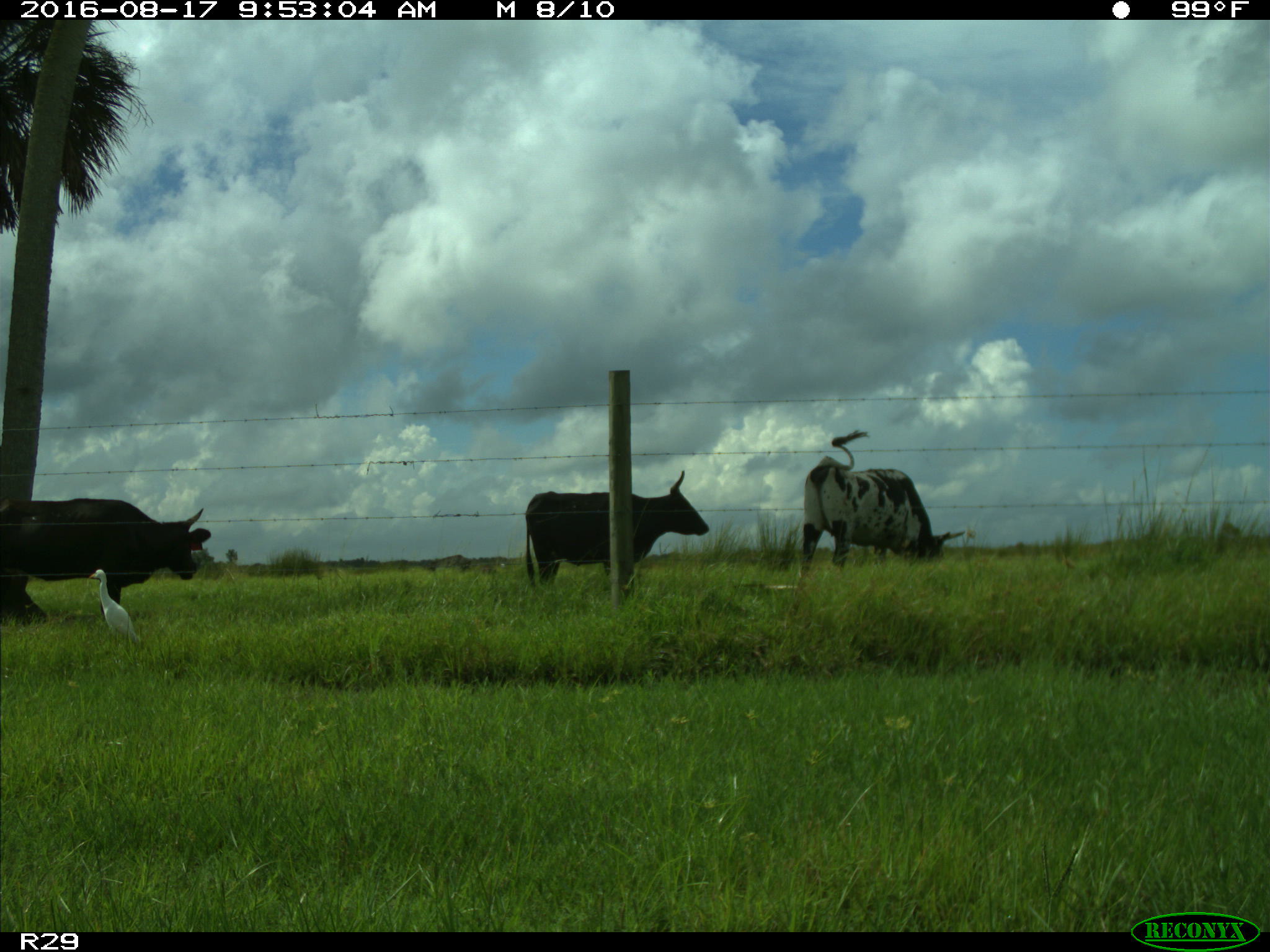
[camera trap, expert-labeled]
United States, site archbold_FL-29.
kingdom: Animalia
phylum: Chordata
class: Mammalia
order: Artiodactyla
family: Bovidae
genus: Bos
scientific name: Bos taurus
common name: domestic cow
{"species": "Bos taurus (domestic cow)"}